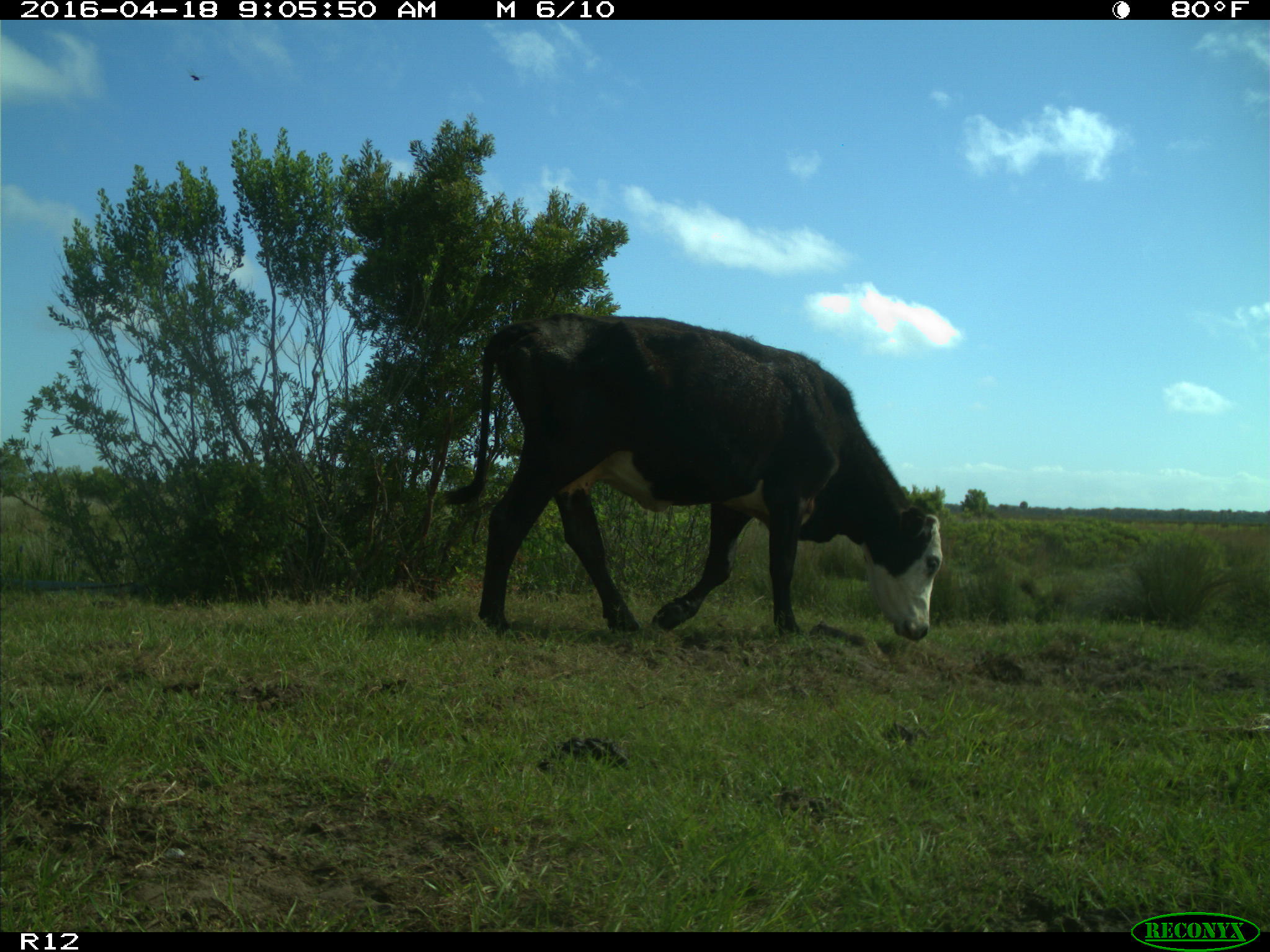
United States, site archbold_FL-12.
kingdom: Animalia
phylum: Chordata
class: Mammalia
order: Artiodactyla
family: Bovidae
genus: Bos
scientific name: Bos taurus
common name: domestic cow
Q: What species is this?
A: Bos taurus (domestic cow).